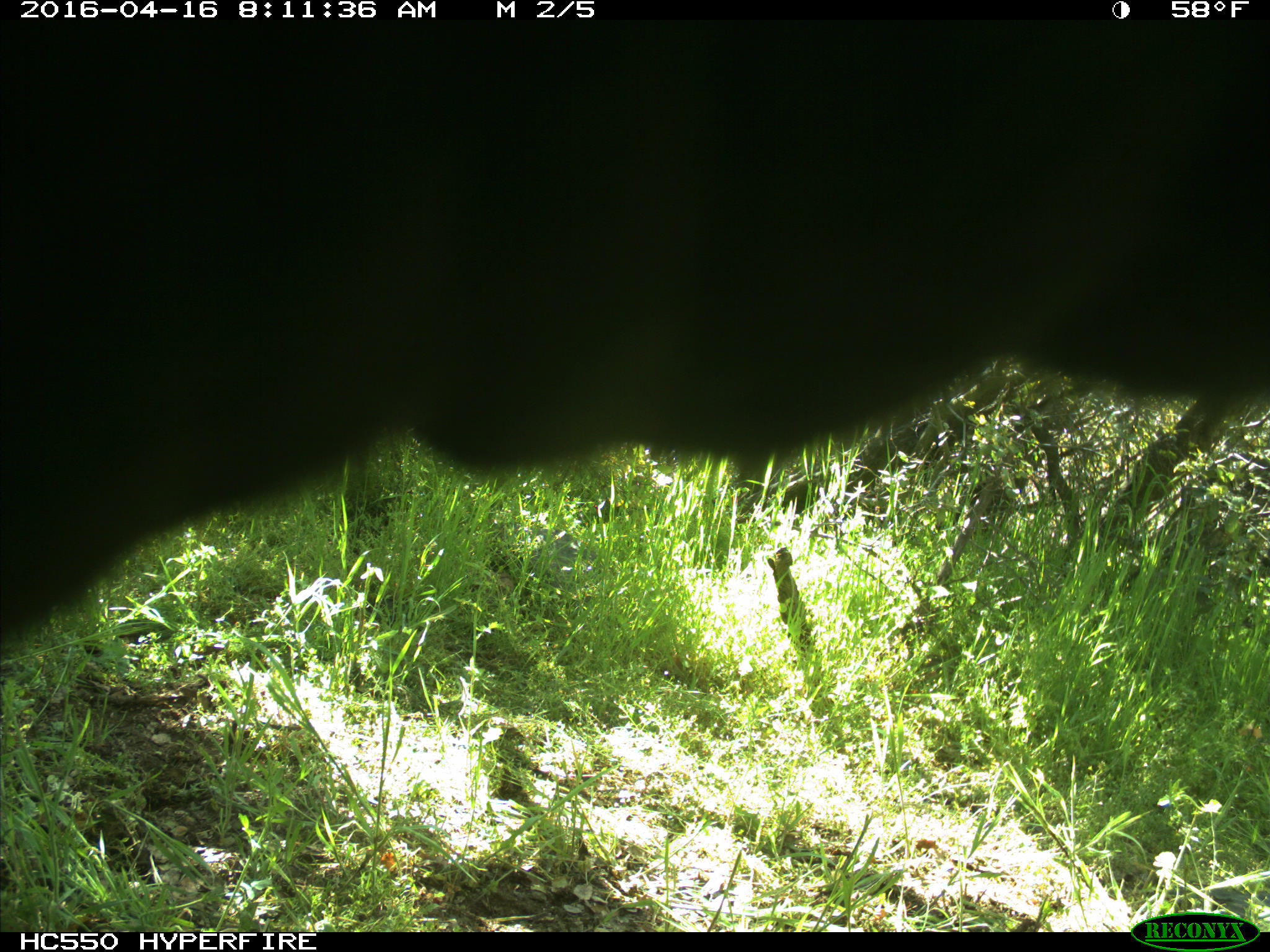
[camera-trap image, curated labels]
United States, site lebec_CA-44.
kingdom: Animalia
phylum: Chordata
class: Mammalia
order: Artiodactyla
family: Bovidae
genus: Bos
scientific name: Bos taurus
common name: domestic cow